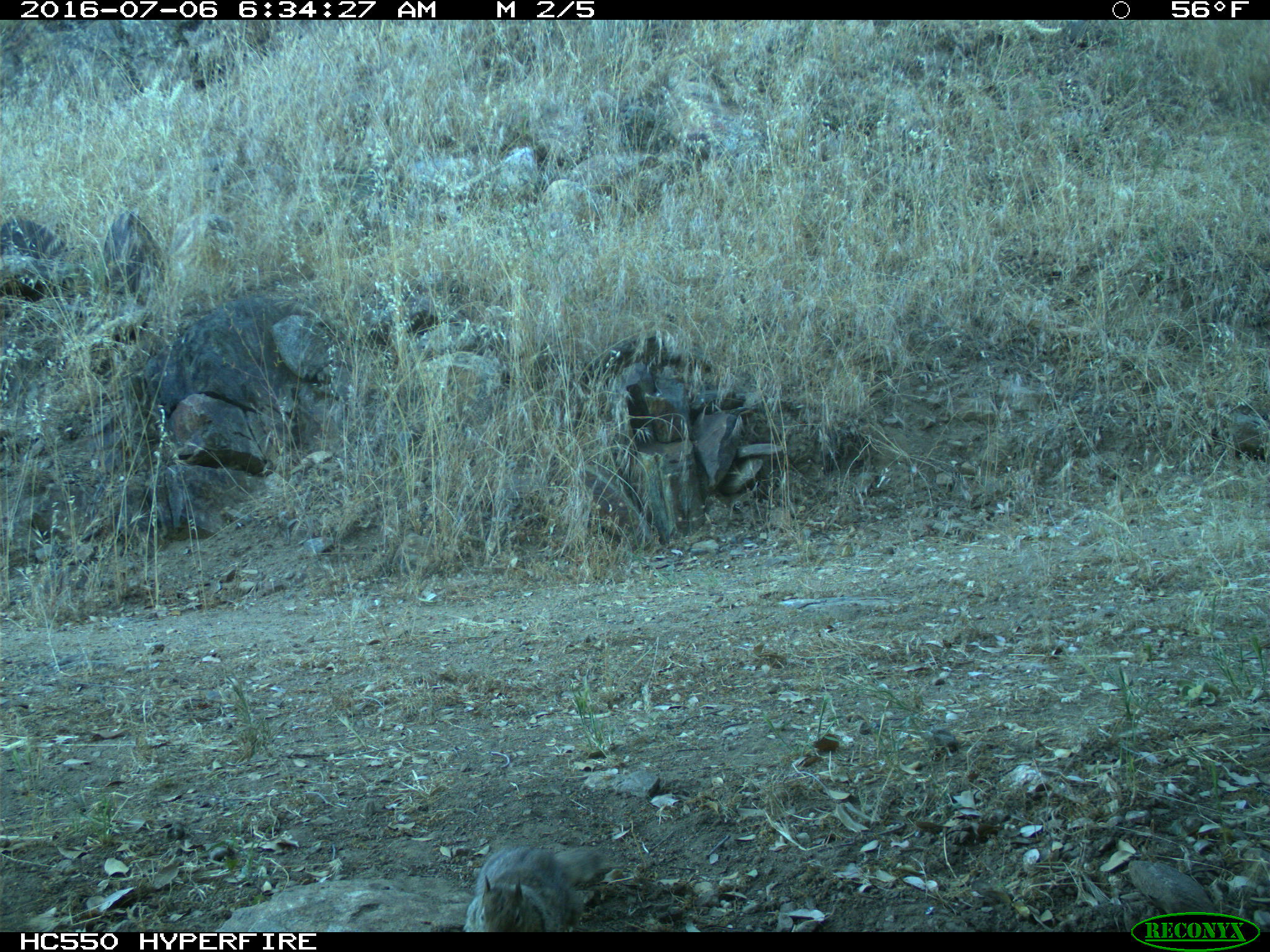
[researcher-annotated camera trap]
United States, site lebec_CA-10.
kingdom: Animalia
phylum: Chordata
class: Mammalia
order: Rodentia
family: Sciuridae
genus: Otospermophilus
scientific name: Otospermophilus beecheyi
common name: california ground squirrel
Otospermophilus beecheyi (california ground squirrel).